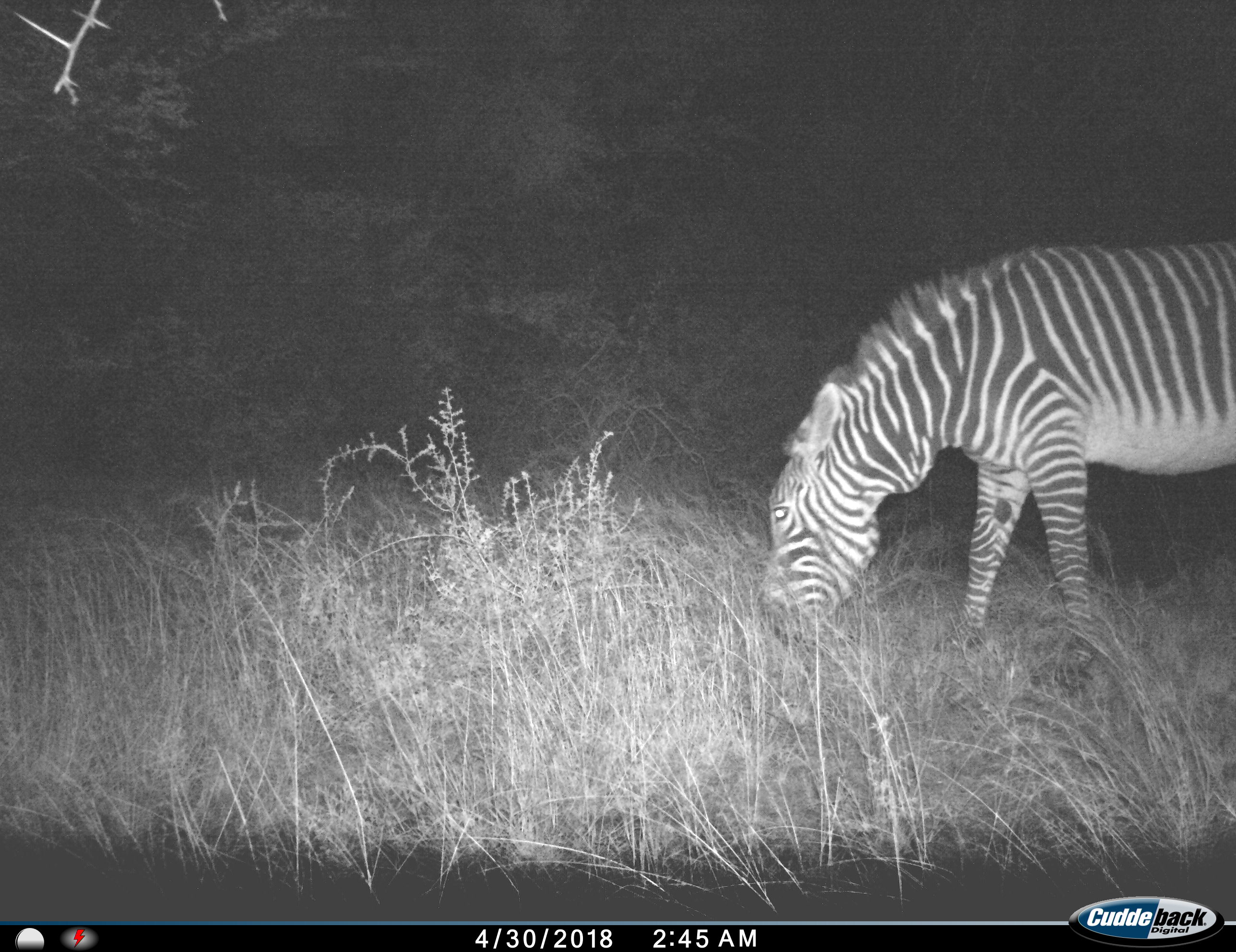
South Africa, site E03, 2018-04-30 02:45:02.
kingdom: Animalia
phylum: Chordata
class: Mammalia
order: Perissodactyla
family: Equidae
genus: Equus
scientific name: Equus zebra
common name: mountain zebra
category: zebramountain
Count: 1.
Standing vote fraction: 12%.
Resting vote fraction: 0%.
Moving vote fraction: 0%.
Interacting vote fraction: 0%.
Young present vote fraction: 0%.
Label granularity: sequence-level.